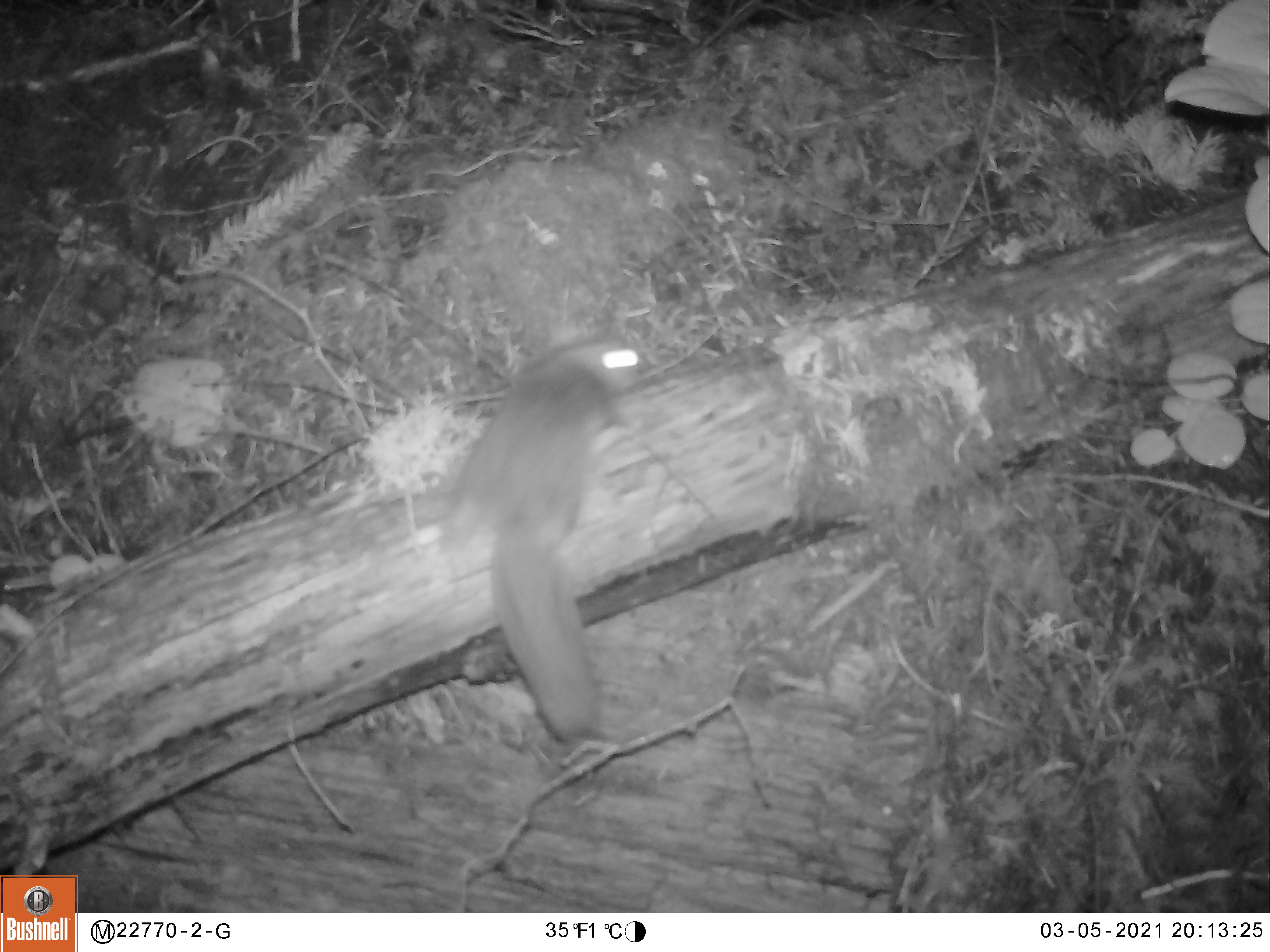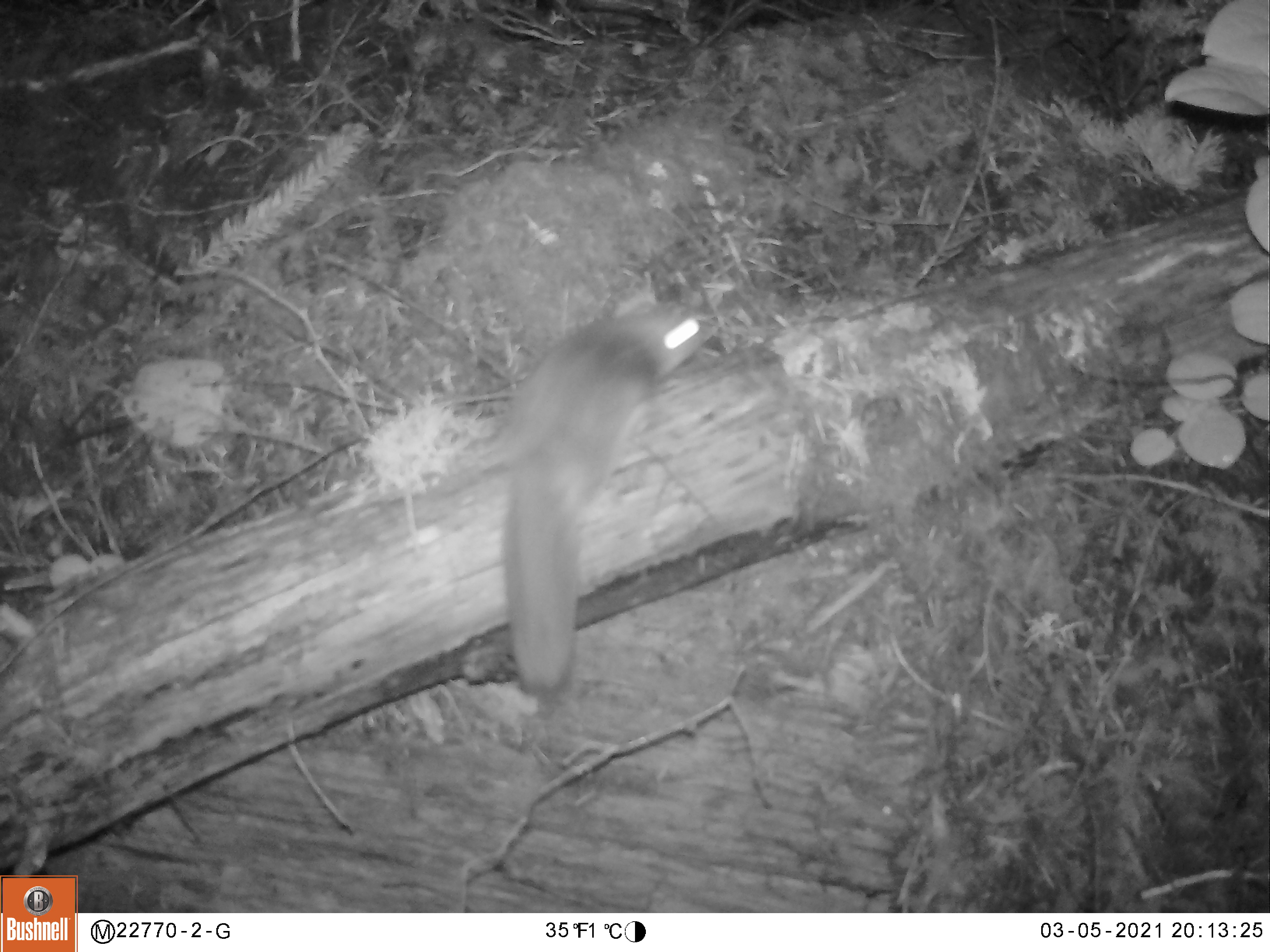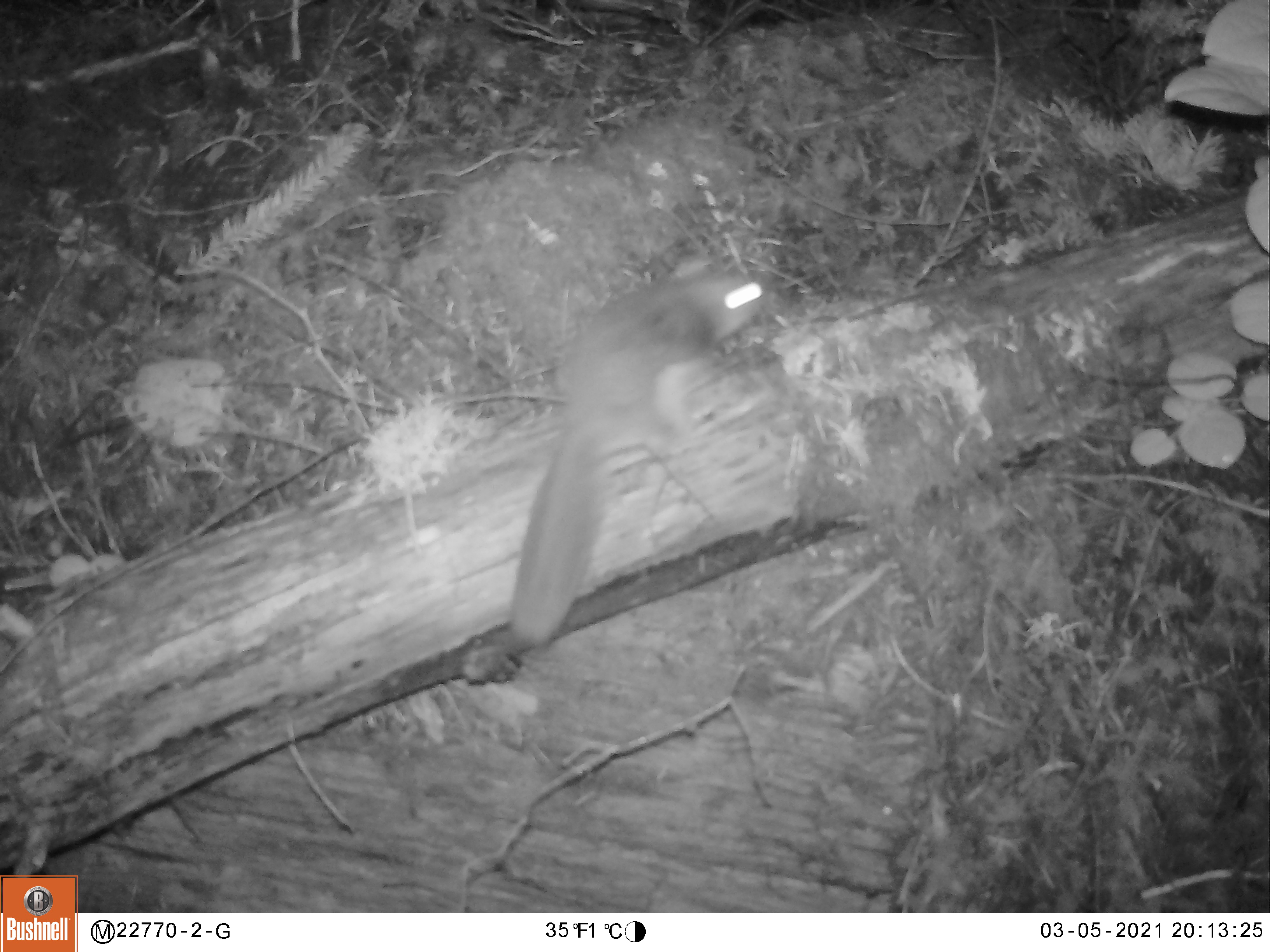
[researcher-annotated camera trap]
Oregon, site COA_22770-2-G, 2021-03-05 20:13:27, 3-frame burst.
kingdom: Animalia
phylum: Chordata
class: Mammalia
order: Rodentia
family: Sciuridae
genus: Glaucomys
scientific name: Glaucomys oregonensis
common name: humboldt's flying squirrel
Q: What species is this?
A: Humboldt's flying squirrel (Glaucomys oregonensis).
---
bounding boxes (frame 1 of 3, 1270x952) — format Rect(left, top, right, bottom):
humboldt's flying squirrel: Rect(436, 311, 647, 746)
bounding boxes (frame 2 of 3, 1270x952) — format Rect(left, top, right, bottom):
humboldt's flying squirrel: Rect(457, 284, 719, 695)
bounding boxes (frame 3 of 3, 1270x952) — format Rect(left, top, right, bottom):
humboldt's flying squirrel: Rect(503, 252, 772, 654)